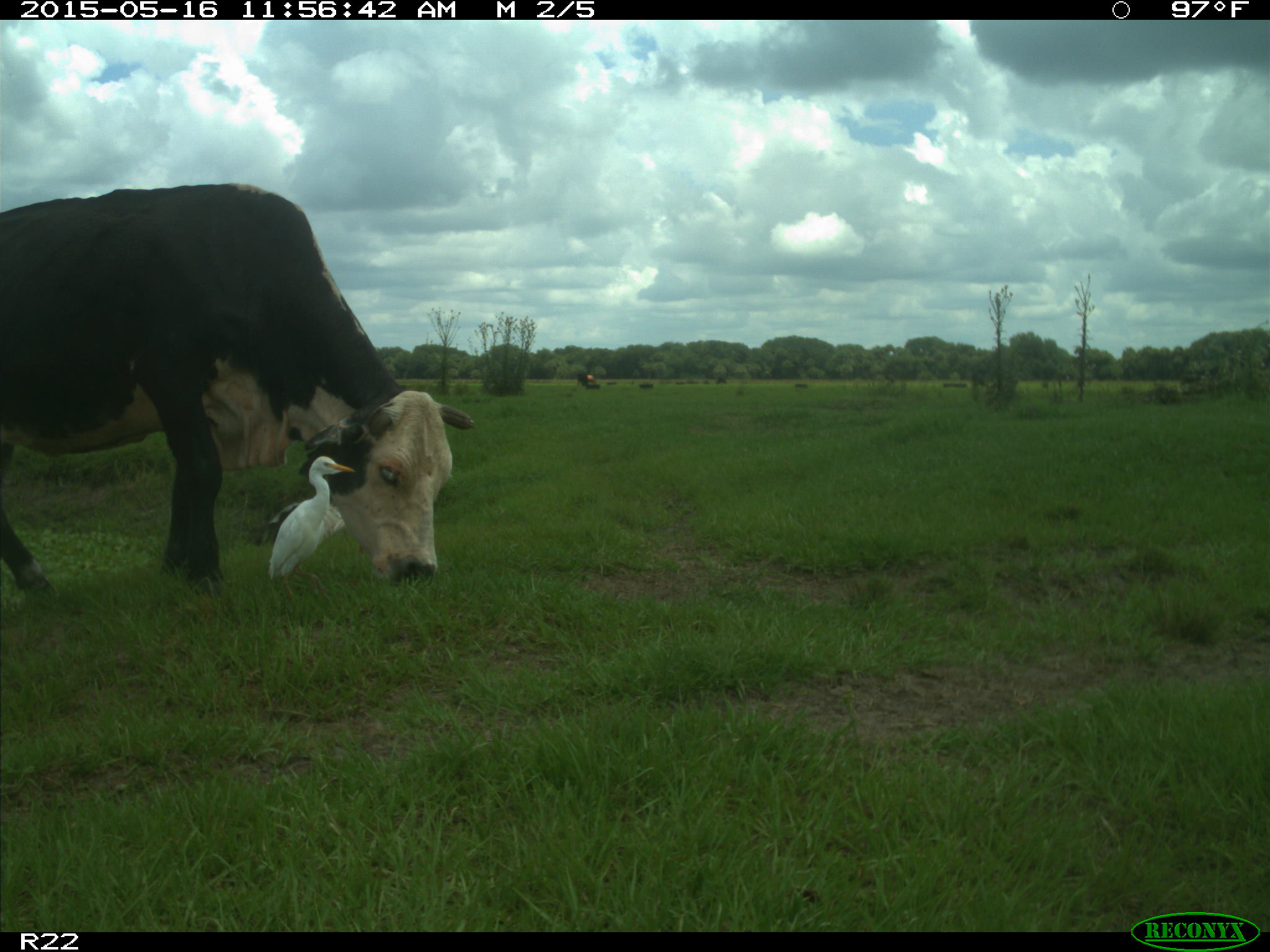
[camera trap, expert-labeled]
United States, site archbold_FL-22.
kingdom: Animalia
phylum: Chordata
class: Mammalia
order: Artiodactyla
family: Bovidae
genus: Bos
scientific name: Bos taurus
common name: domestic cow